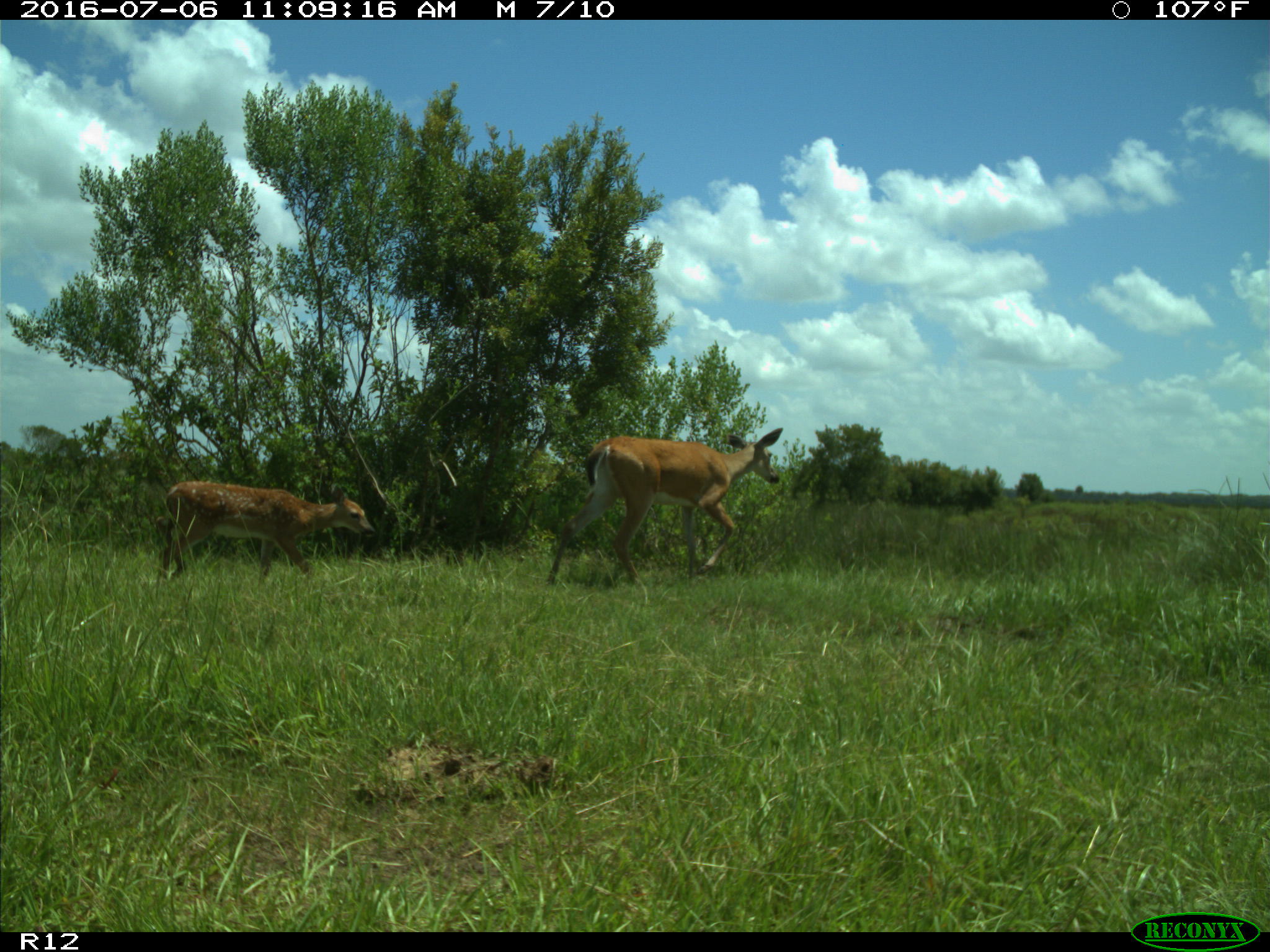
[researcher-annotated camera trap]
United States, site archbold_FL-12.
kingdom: Animalia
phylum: Chordata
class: Mammalia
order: Artiodactyla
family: Cervidae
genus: Odocoileus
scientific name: Odocoileus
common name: deer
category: unidentified deer